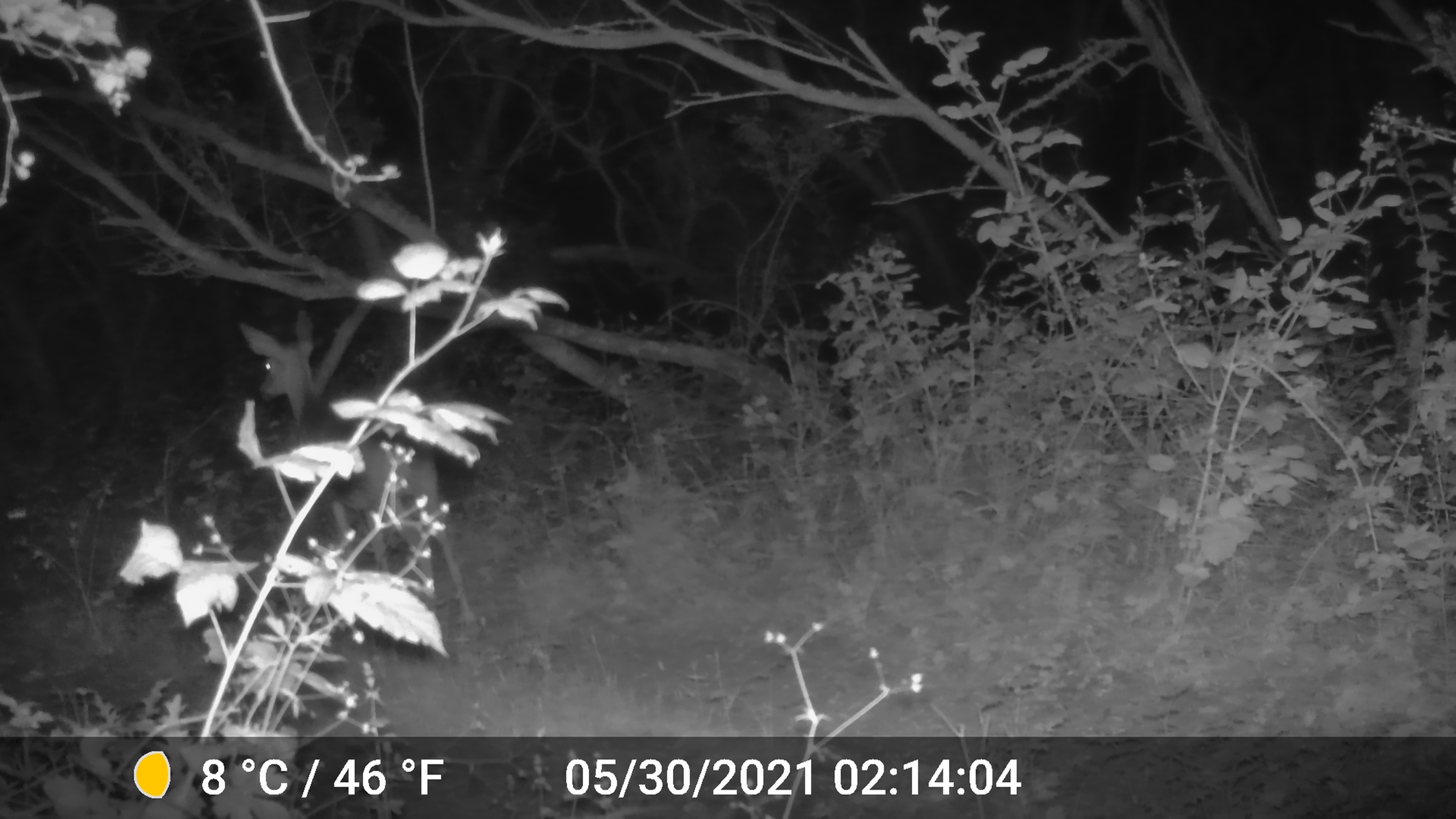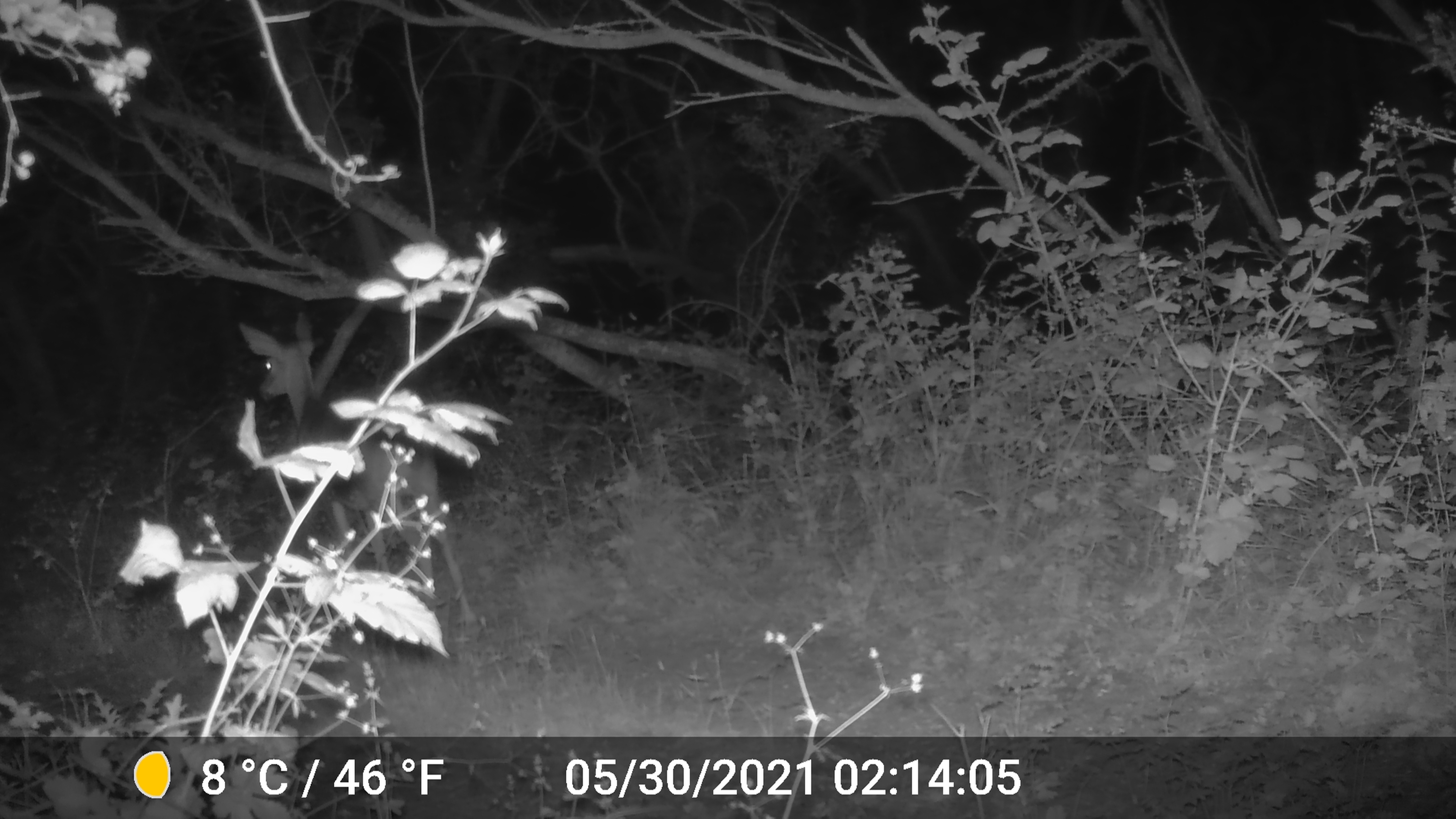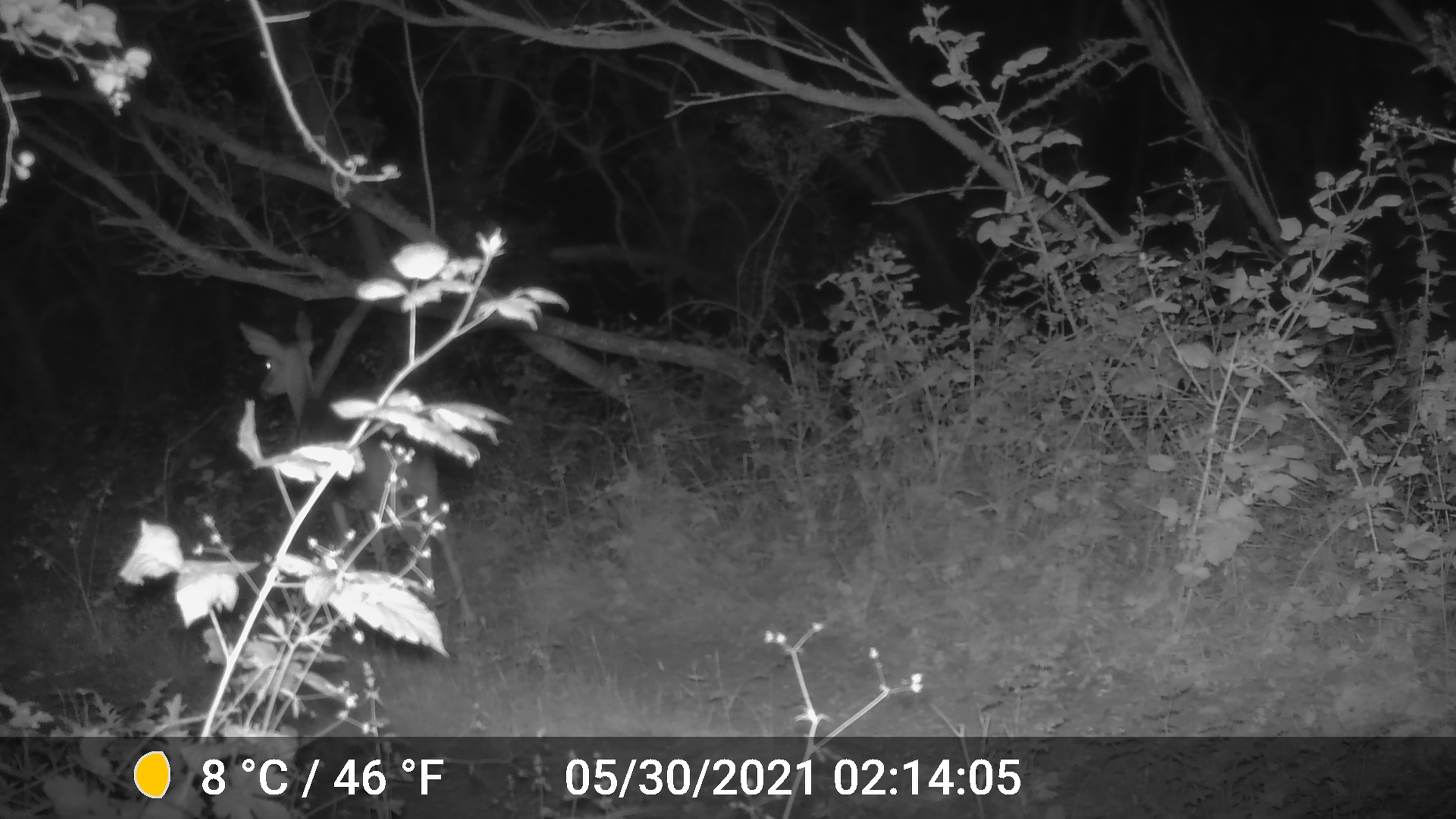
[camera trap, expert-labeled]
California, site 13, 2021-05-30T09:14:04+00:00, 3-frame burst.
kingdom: Animalia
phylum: Chordata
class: Mammalia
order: Artiodactyla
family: Cervidae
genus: Odocoileus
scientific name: Odocoileus hemionus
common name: mule deer